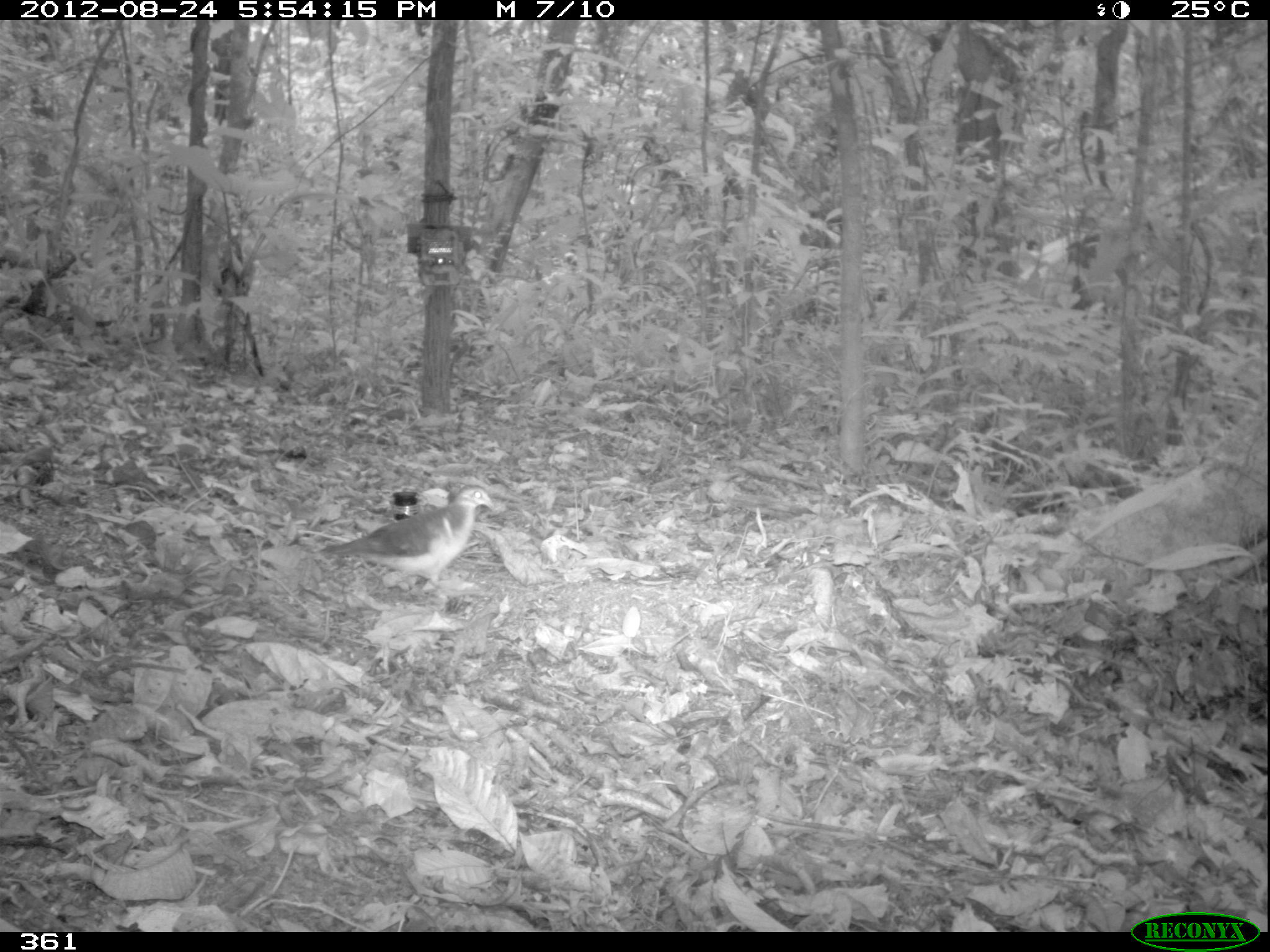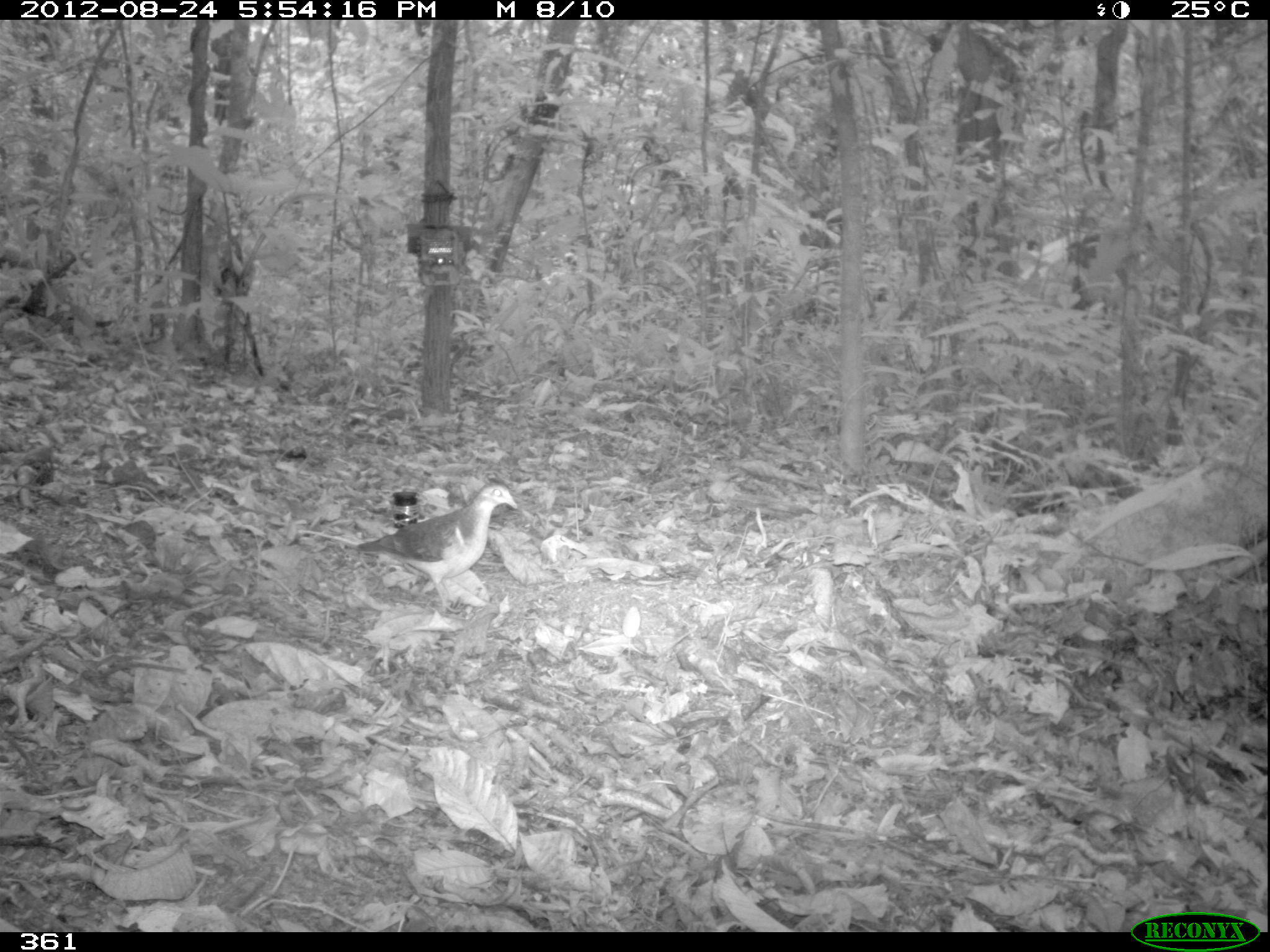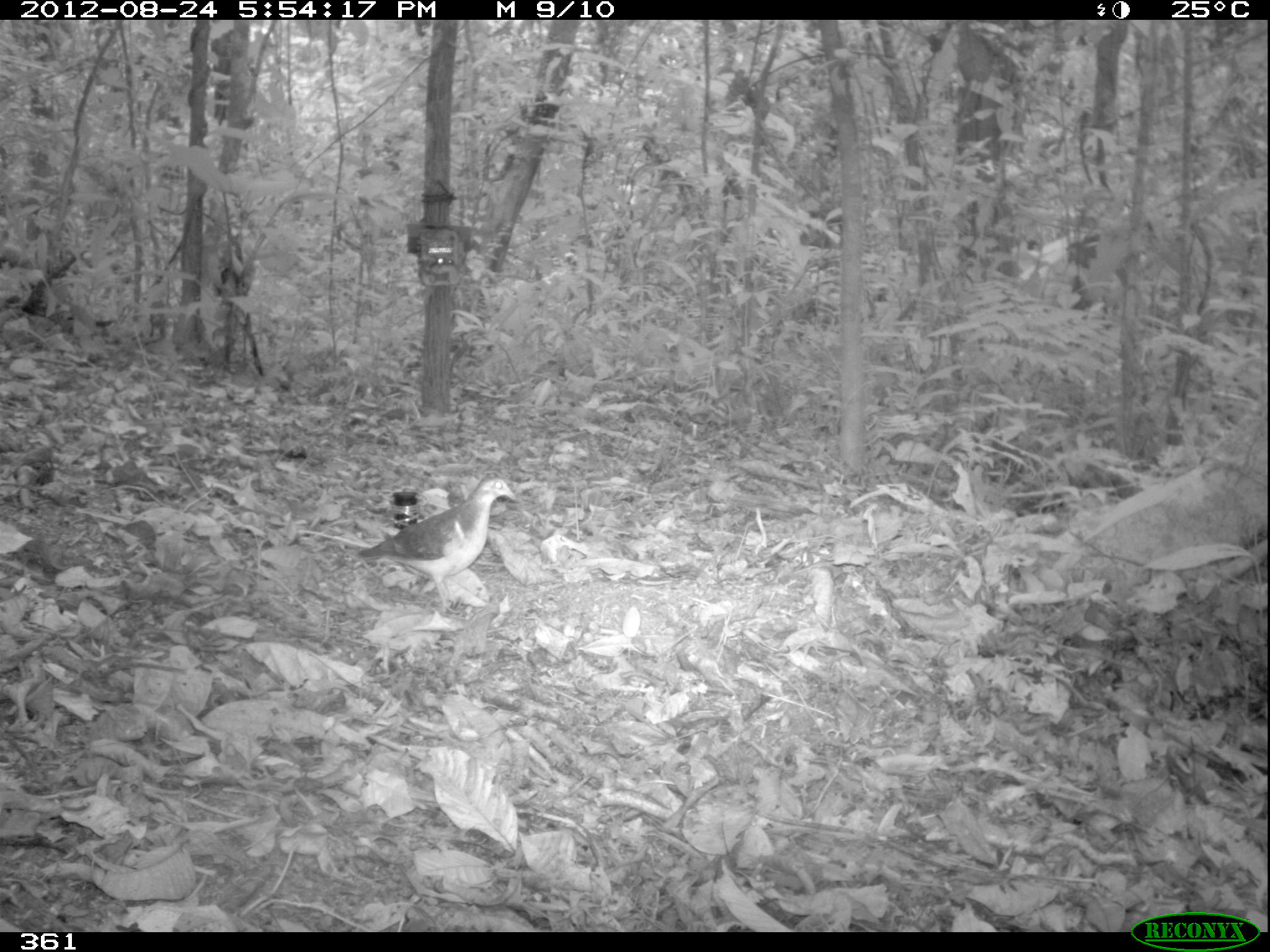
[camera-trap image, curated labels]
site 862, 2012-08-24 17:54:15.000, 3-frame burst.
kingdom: Animalia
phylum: Chordata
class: Aves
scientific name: Aves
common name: bird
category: unknown bird